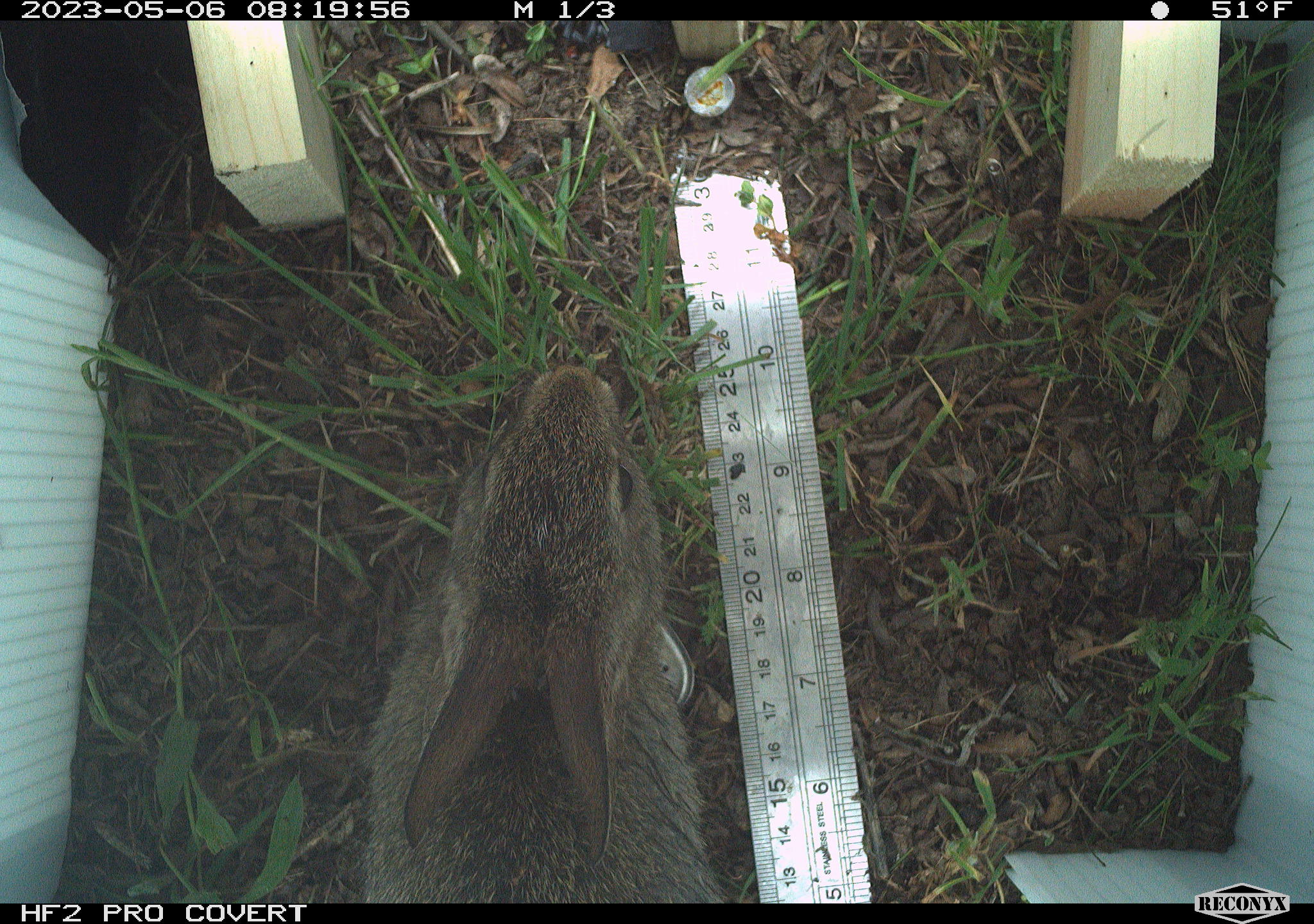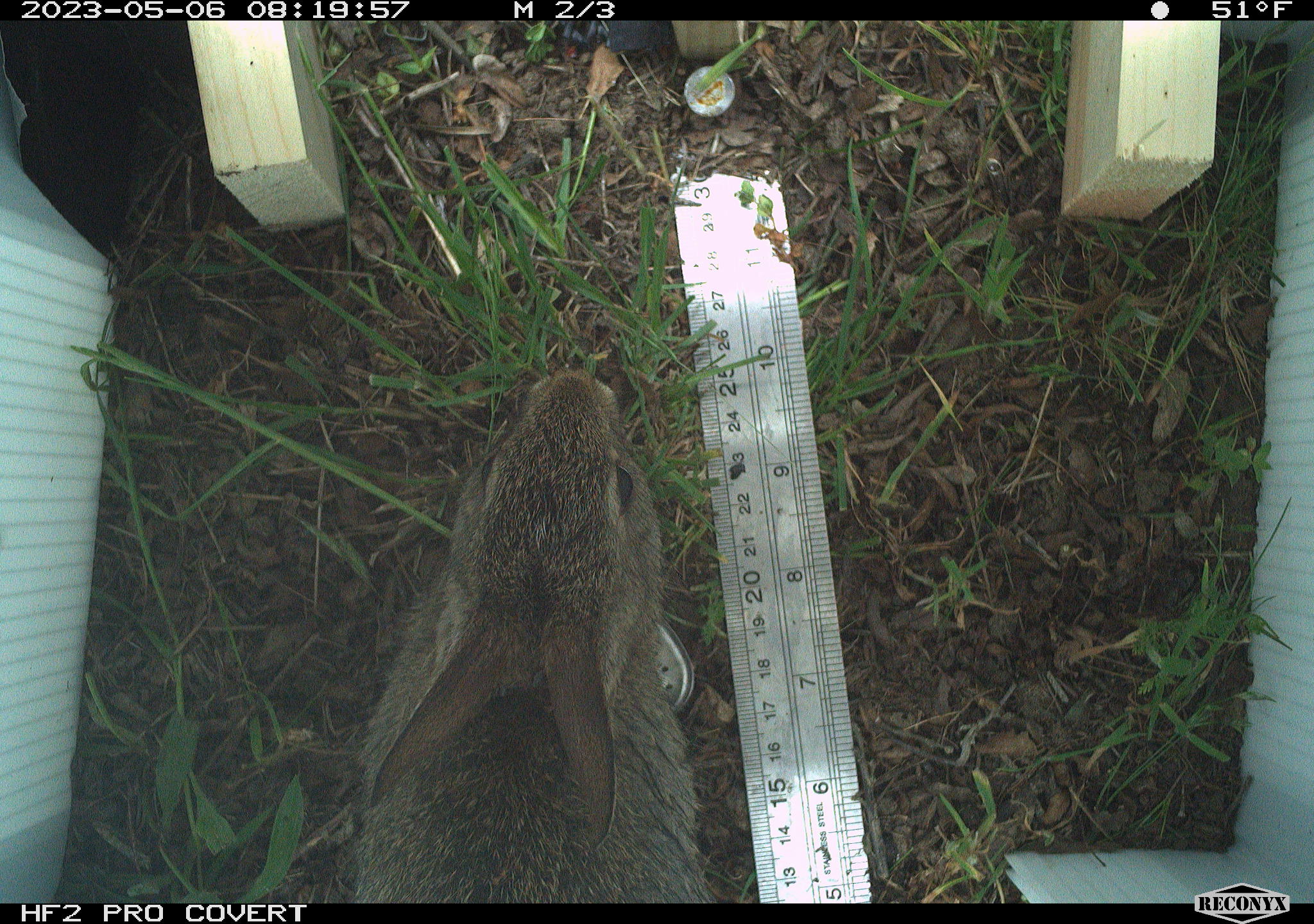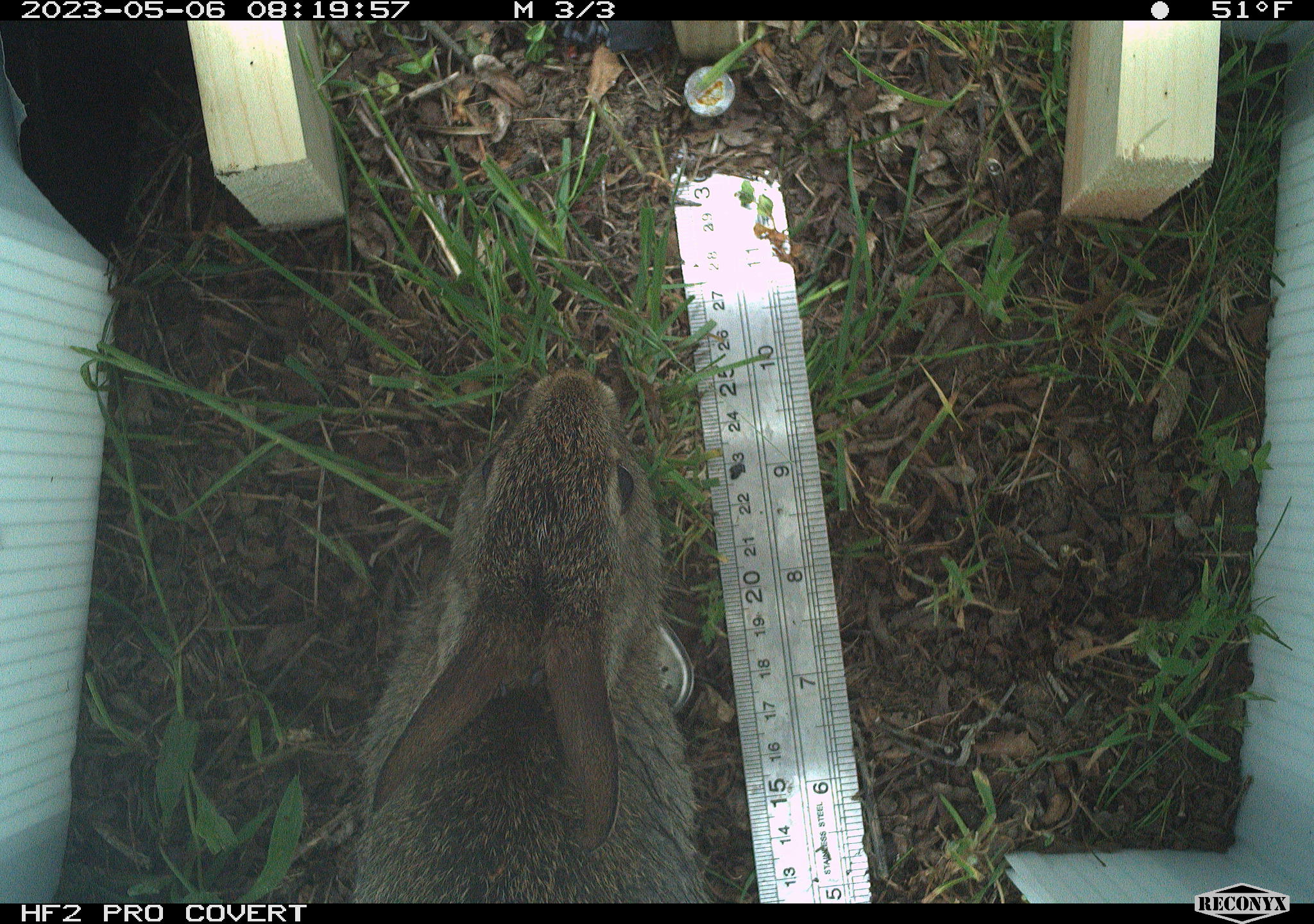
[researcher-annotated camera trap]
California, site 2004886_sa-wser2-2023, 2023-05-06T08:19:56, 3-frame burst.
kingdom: Animalia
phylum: Chordata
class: Mammalia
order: Lagomorpha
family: Leporidae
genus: Sylvilagus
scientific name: Sylvilagus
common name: cottontail rabbits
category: sylvilagus species